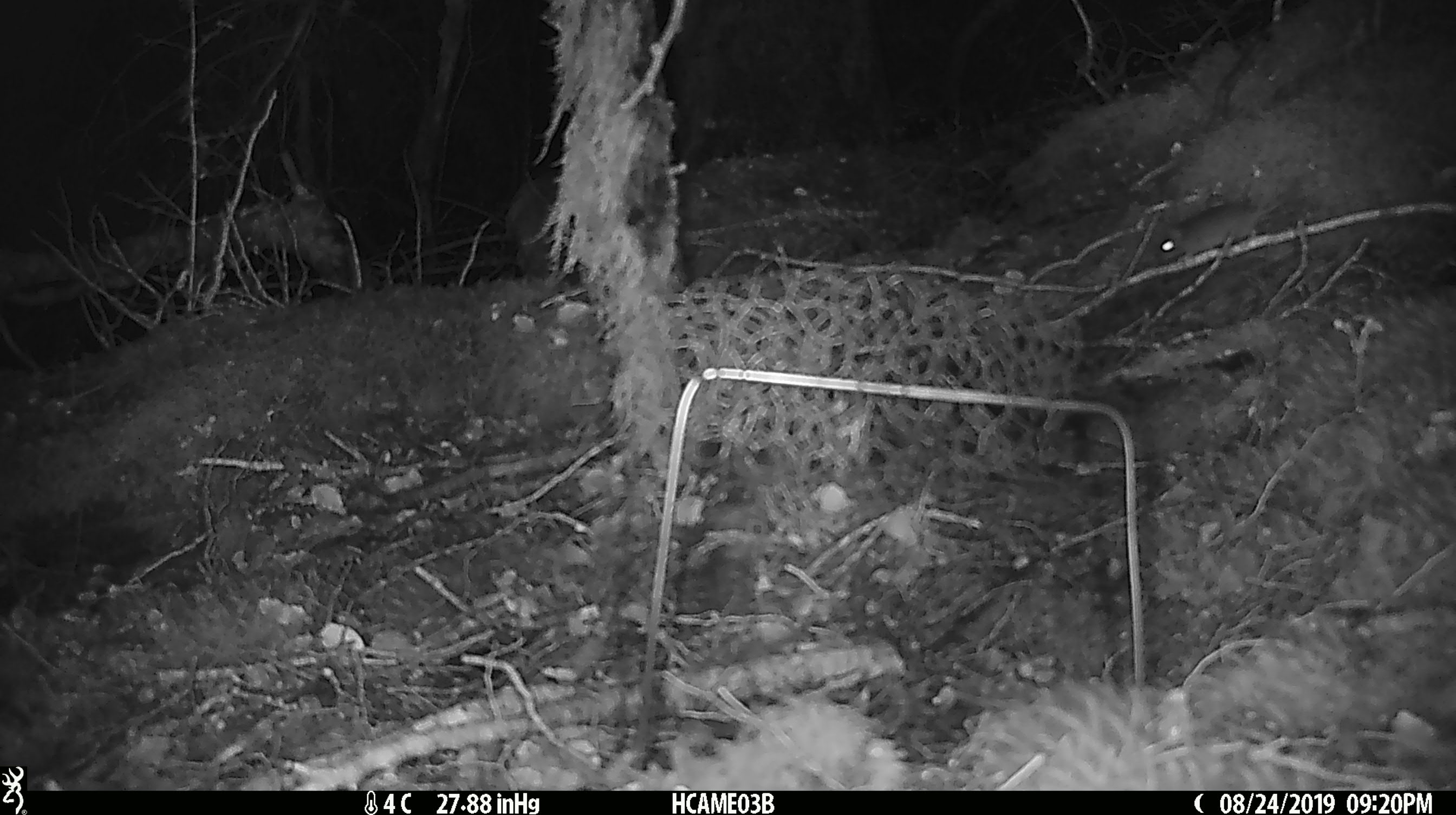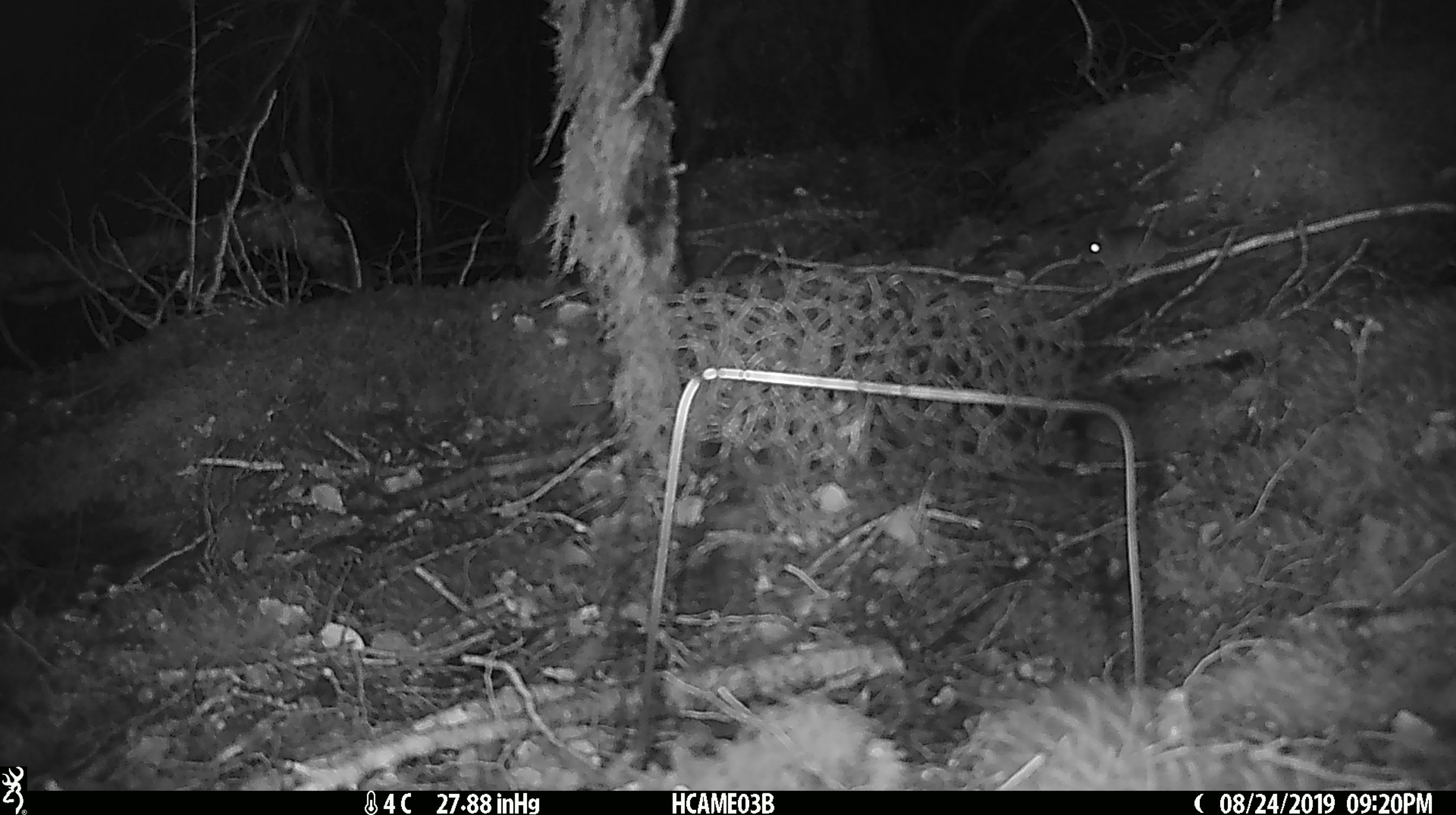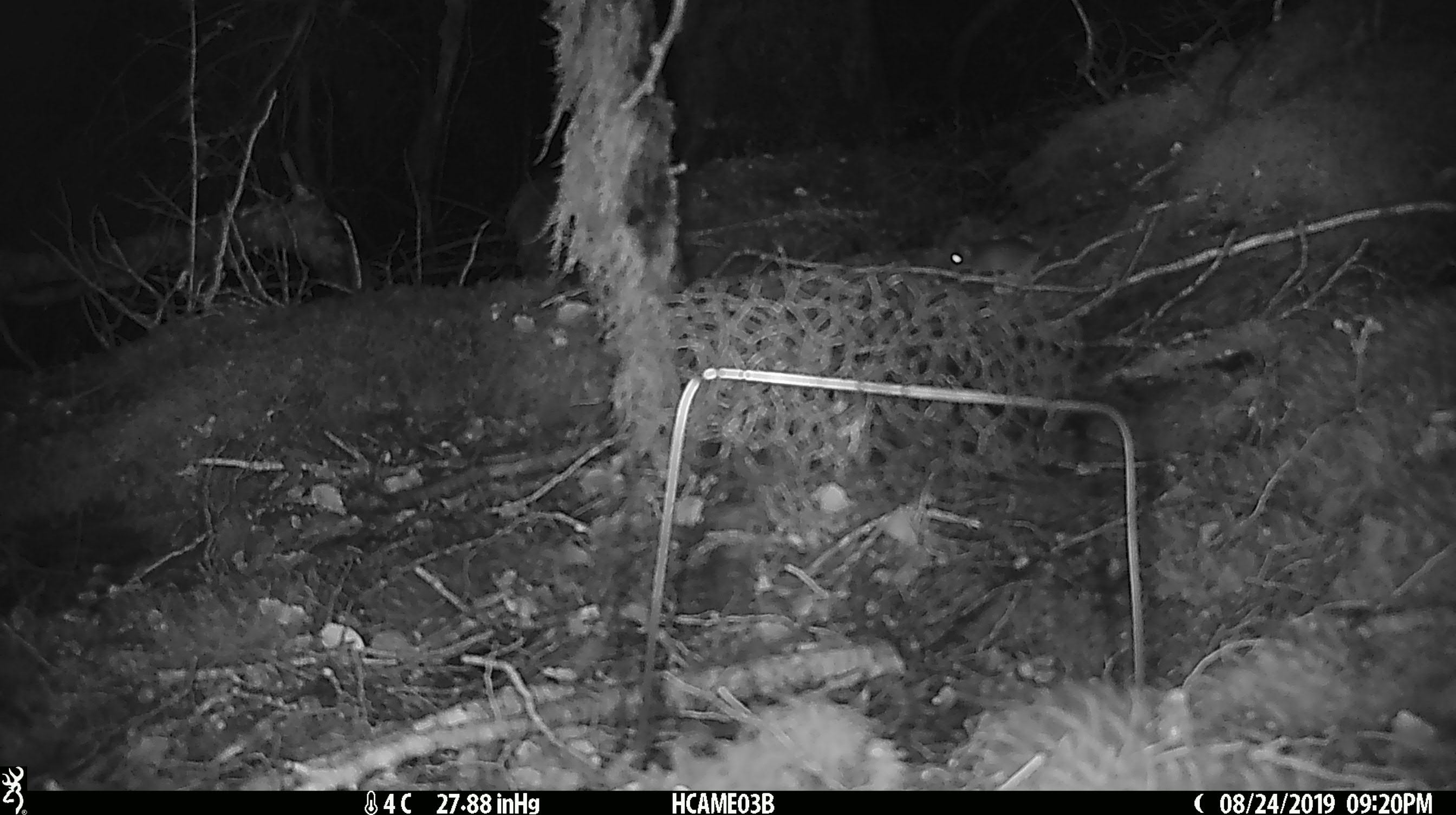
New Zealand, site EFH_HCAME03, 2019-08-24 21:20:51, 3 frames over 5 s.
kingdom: Animalia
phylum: Chordata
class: Mammalia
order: Rodentia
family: Muridae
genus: Mus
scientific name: Mus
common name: mouse